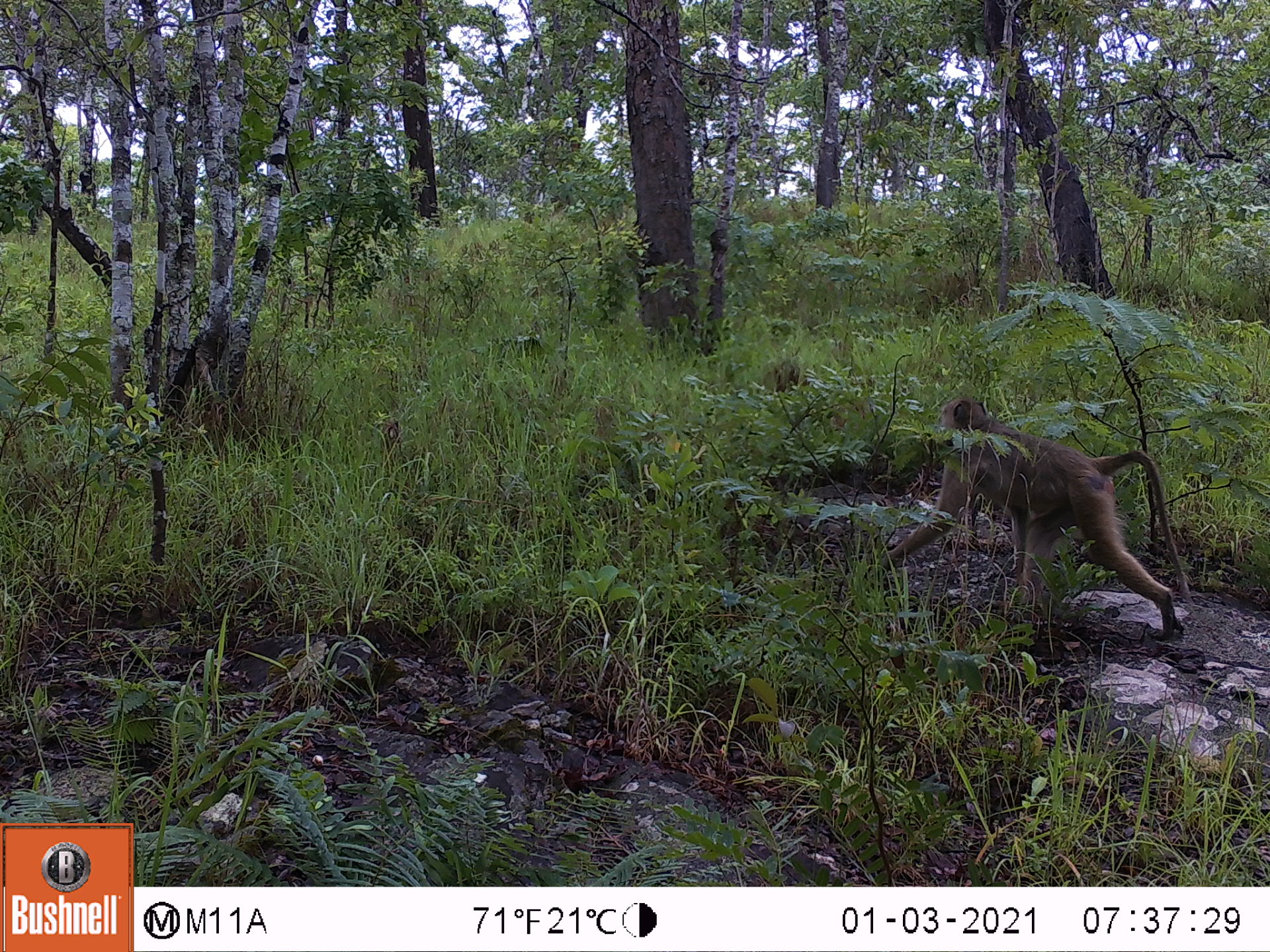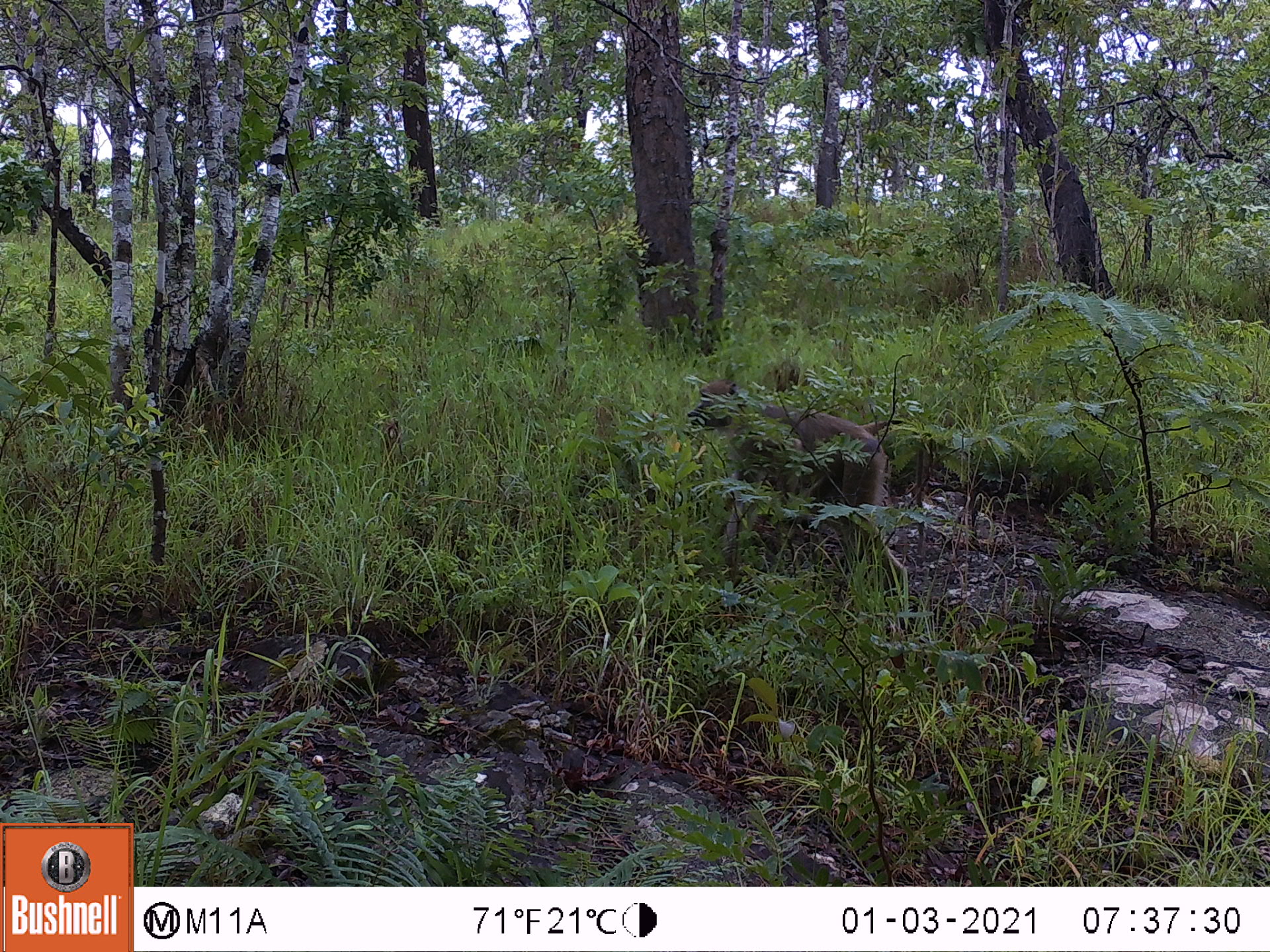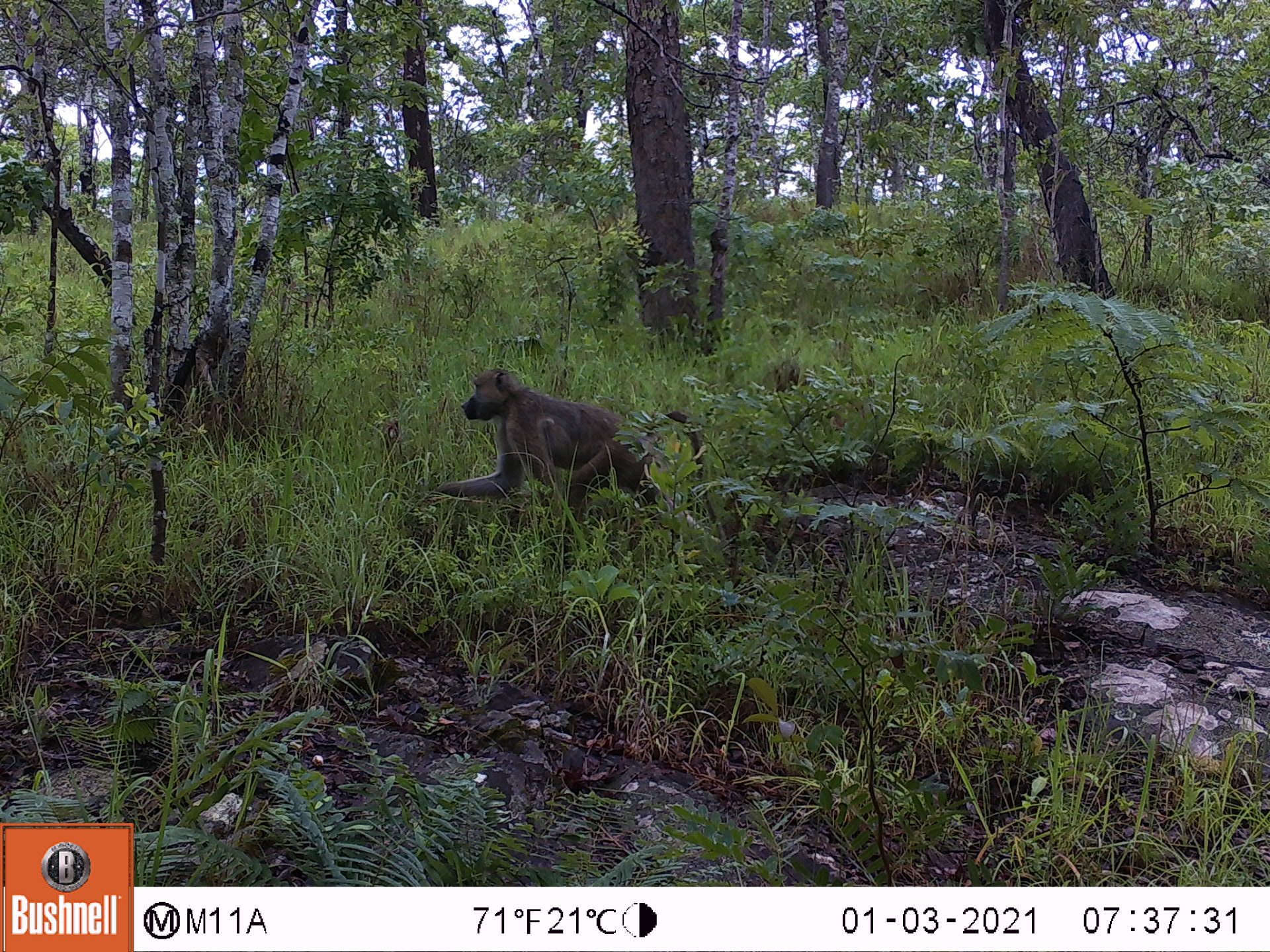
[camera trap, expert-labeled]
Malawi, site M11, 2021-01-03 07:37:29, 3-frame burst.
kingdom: Animalia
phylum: Chordata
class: Mammalia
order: Primates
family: Cercopithecidae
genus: Papio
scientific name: Papio cynocephalus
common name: yellow baboon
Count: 1.